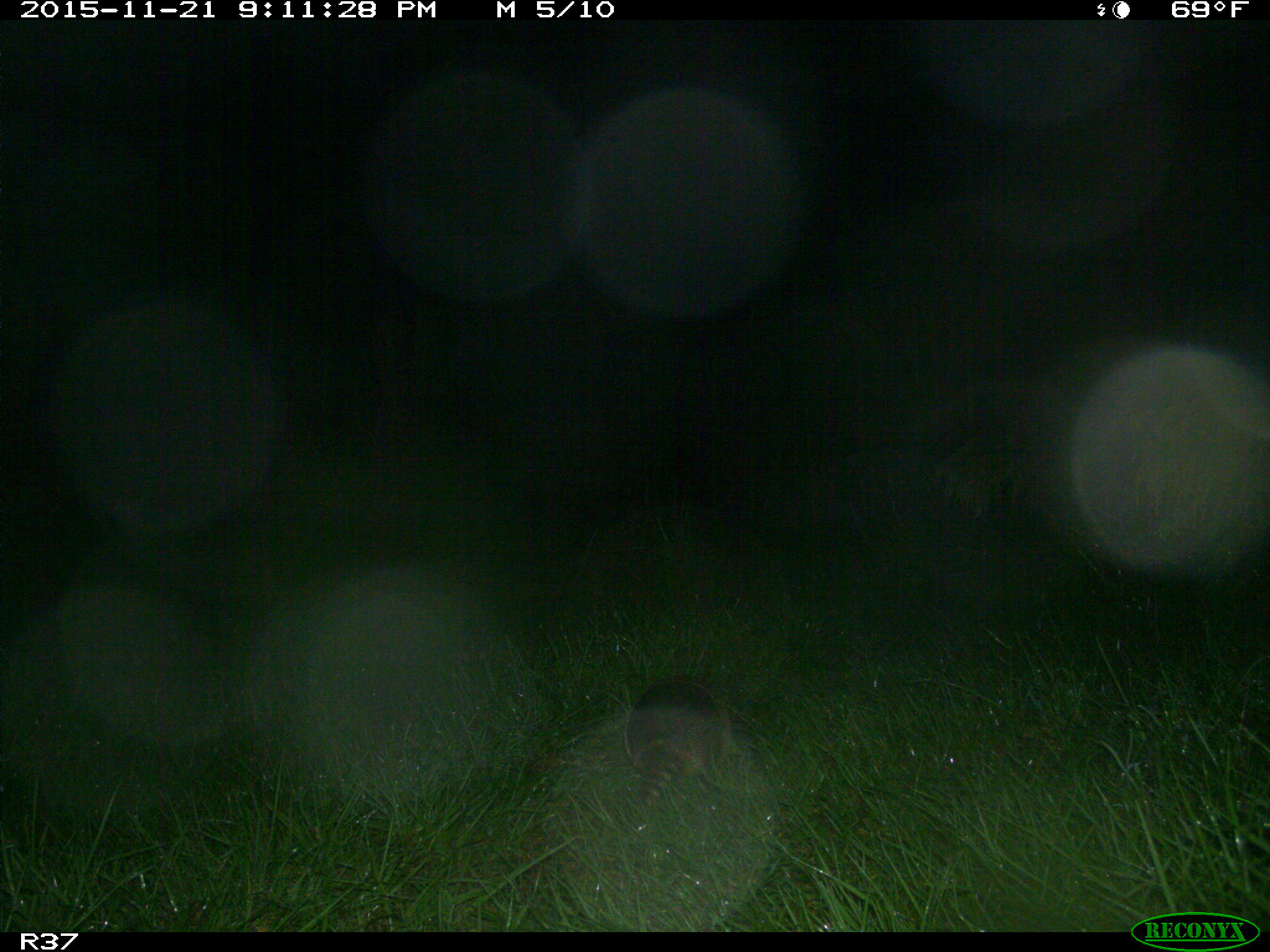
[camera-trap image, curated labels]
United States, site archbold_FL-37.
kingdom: Animalia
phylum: Chordata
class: Mammalia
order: Cingulata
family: Dasypodidae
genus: Dasypus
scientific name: Dasypus novemcinctus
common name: nine-banded armadillo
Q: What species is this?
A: Dasypus novemcinctus (nine-banded armadillo).